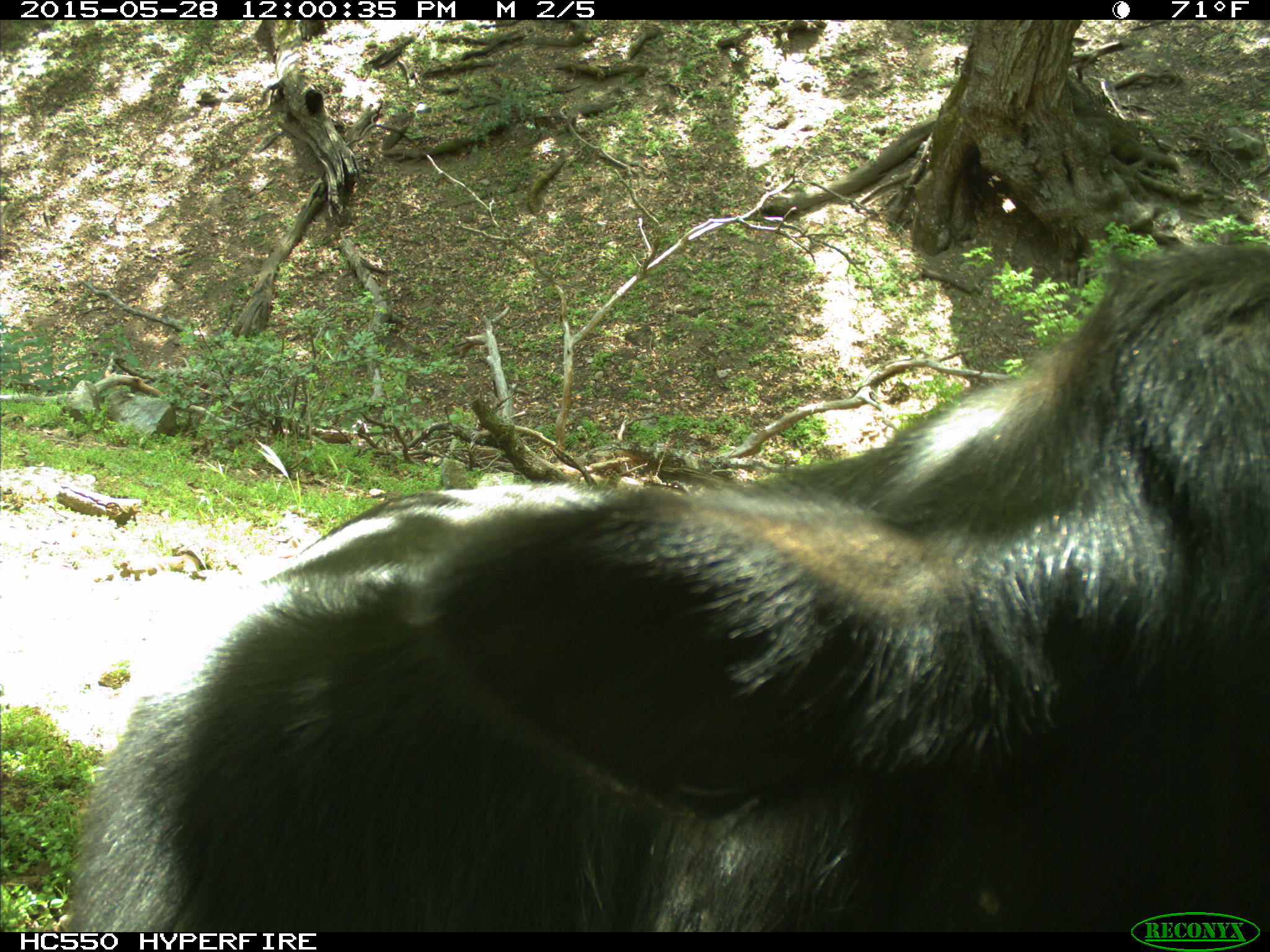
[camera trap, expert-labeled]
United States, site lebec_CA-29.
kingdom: Animalia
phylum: Chordata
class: Mammalia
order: Artiodactyla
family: Bovidae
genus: Bos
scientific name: Bos taurus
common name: domestic cow